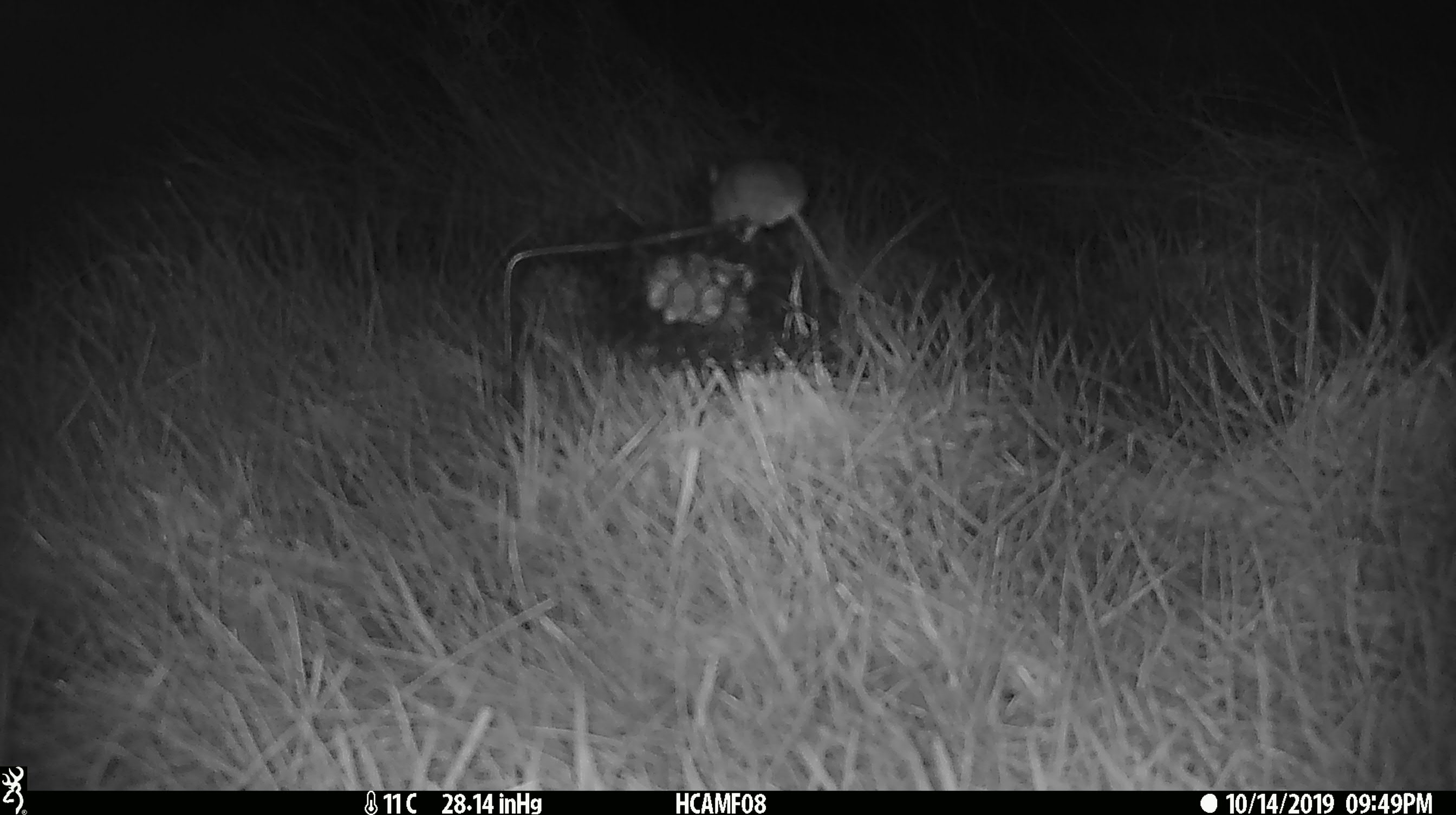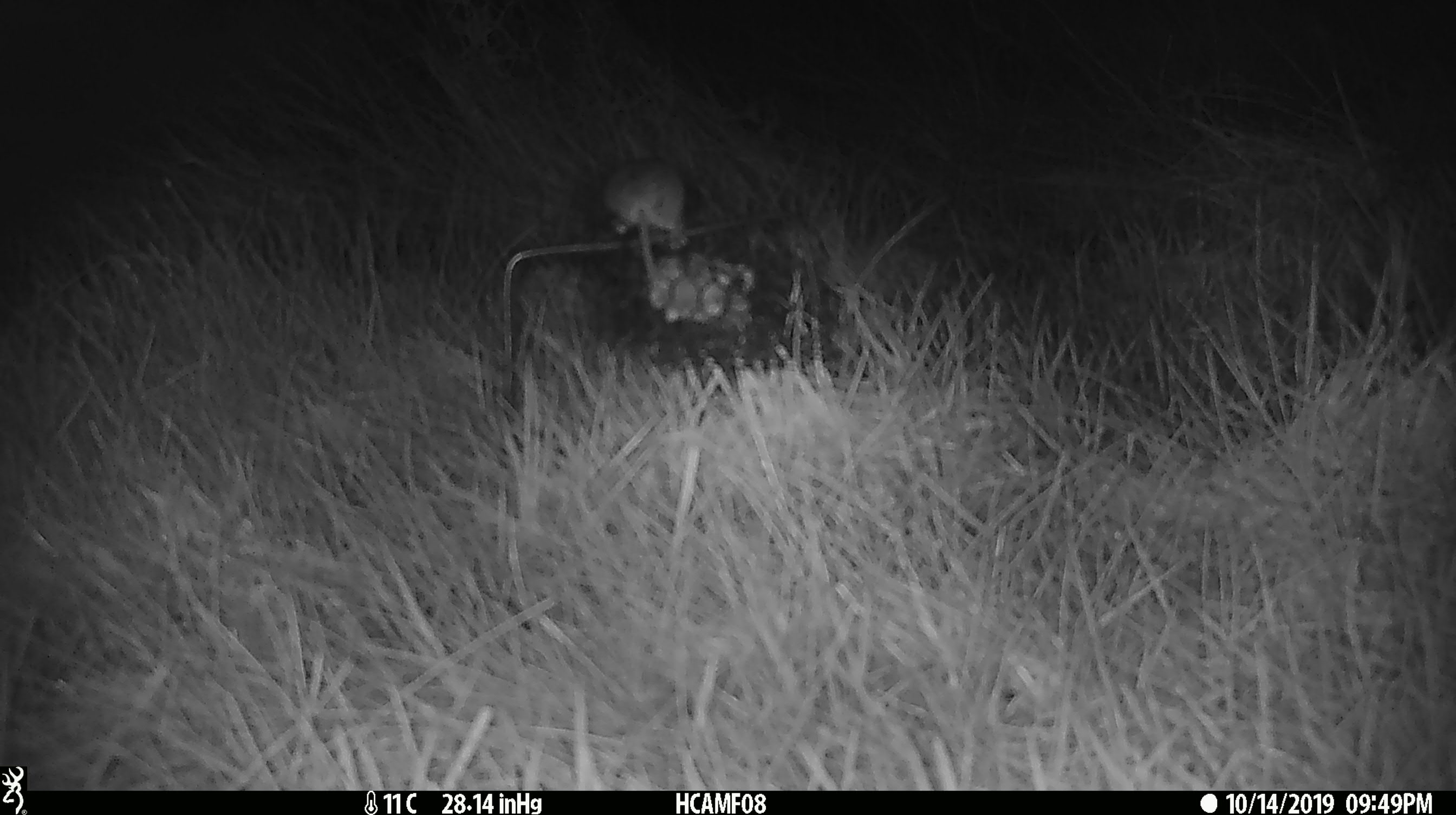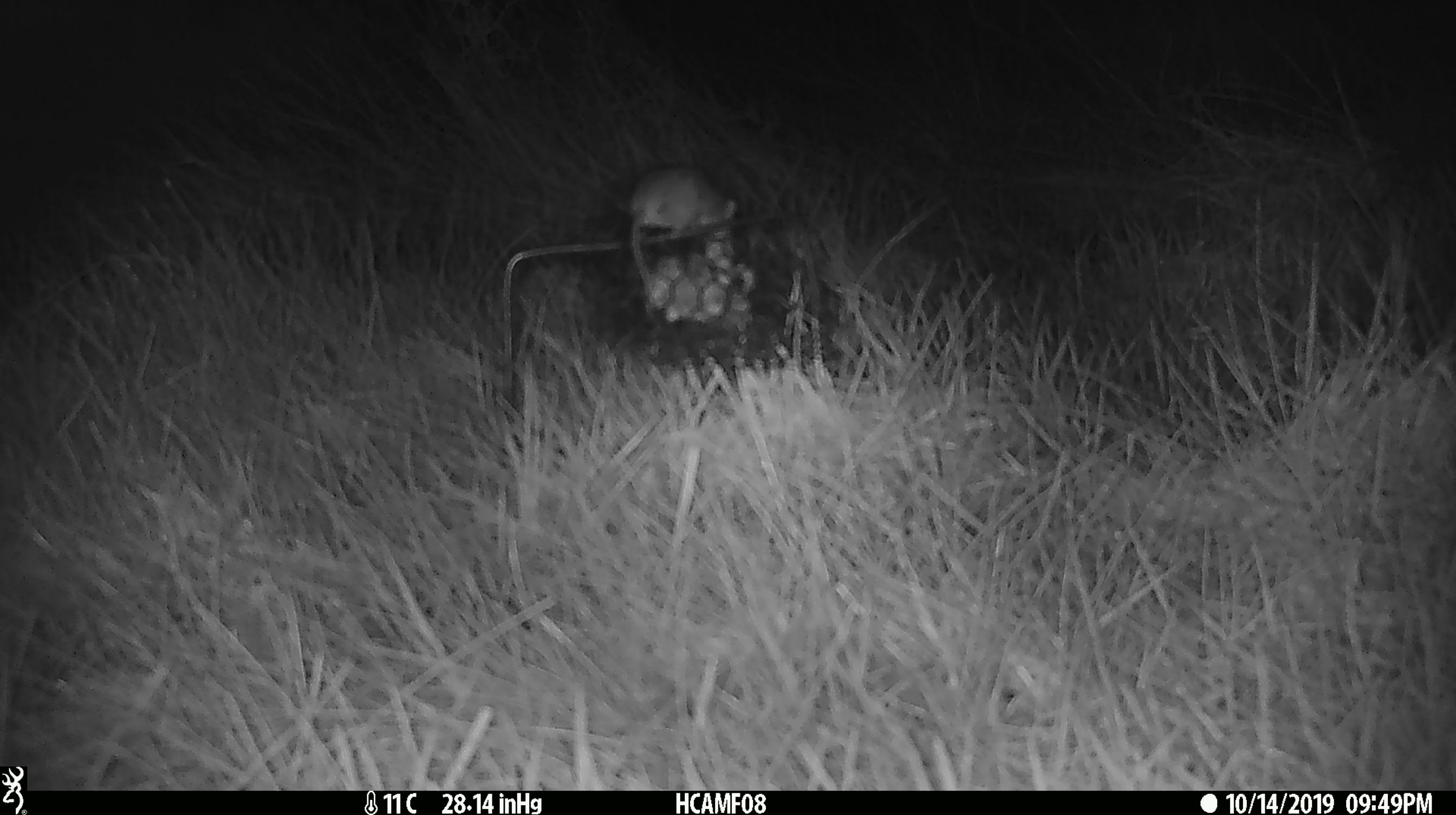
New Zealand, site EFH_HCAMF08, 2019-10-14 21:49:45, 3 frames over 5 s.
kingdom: Animalia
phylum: Chordata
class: Mammalia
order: Rodentia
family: Muridae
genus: Mus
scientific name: Mus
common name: mouse